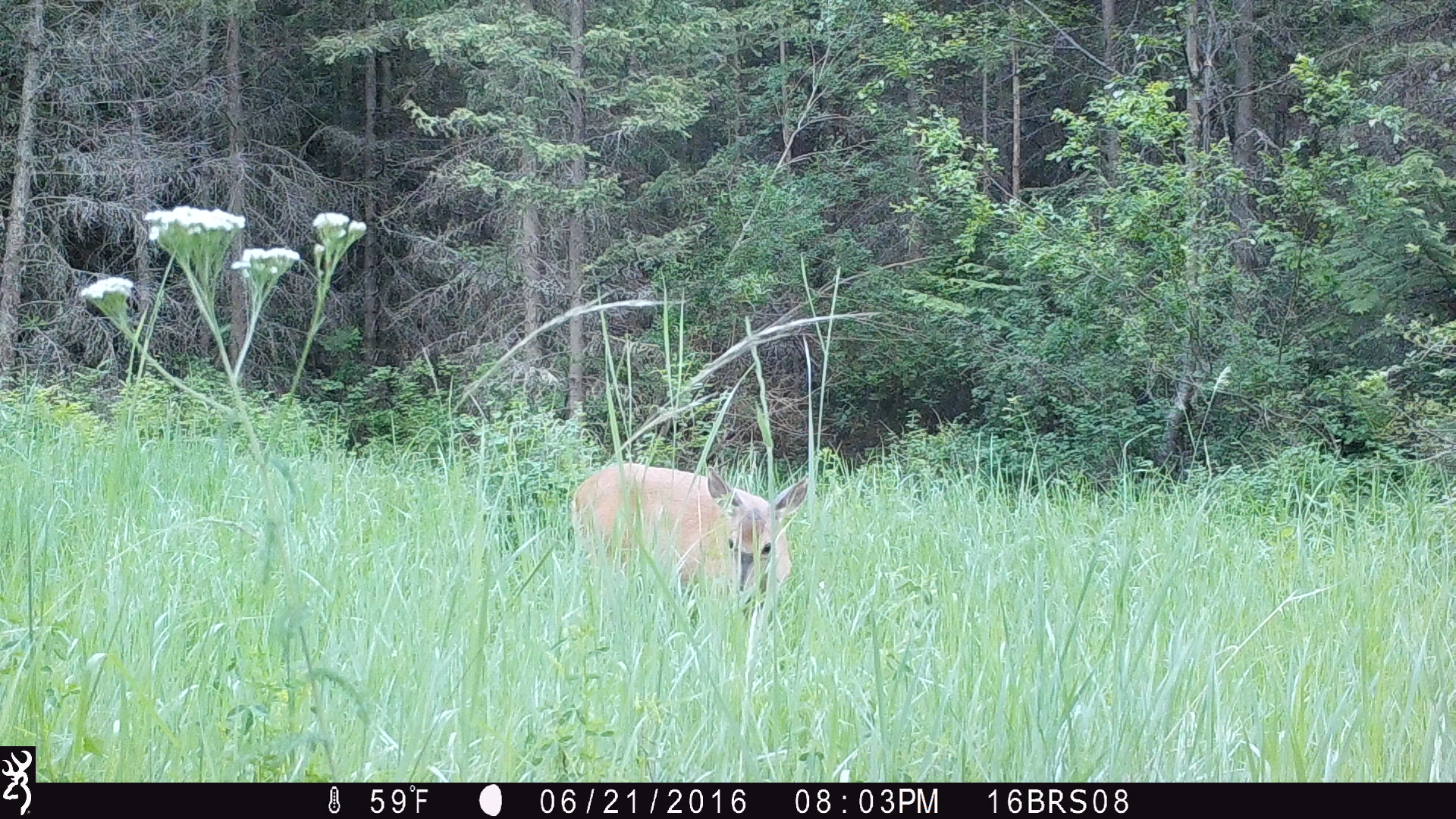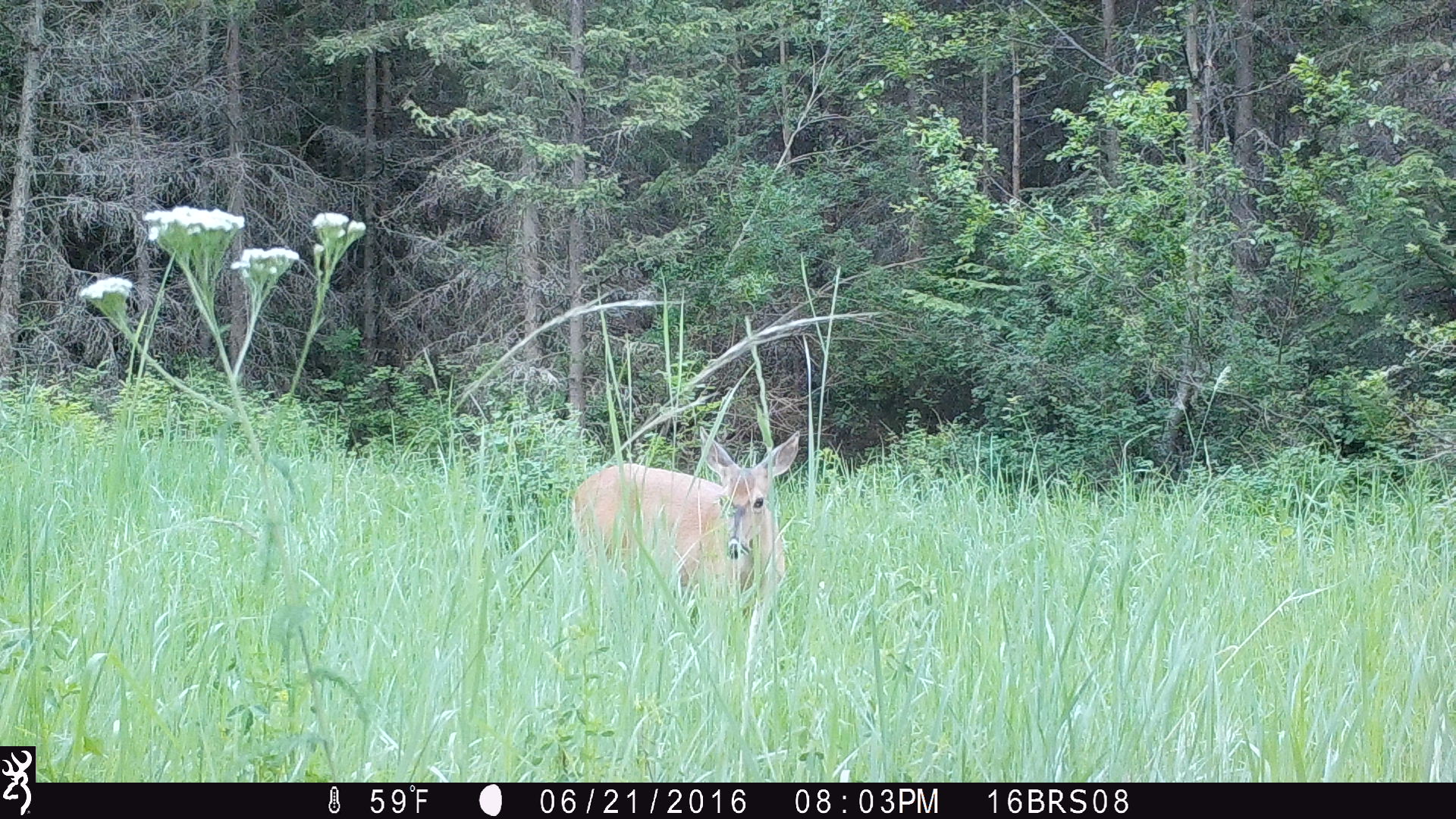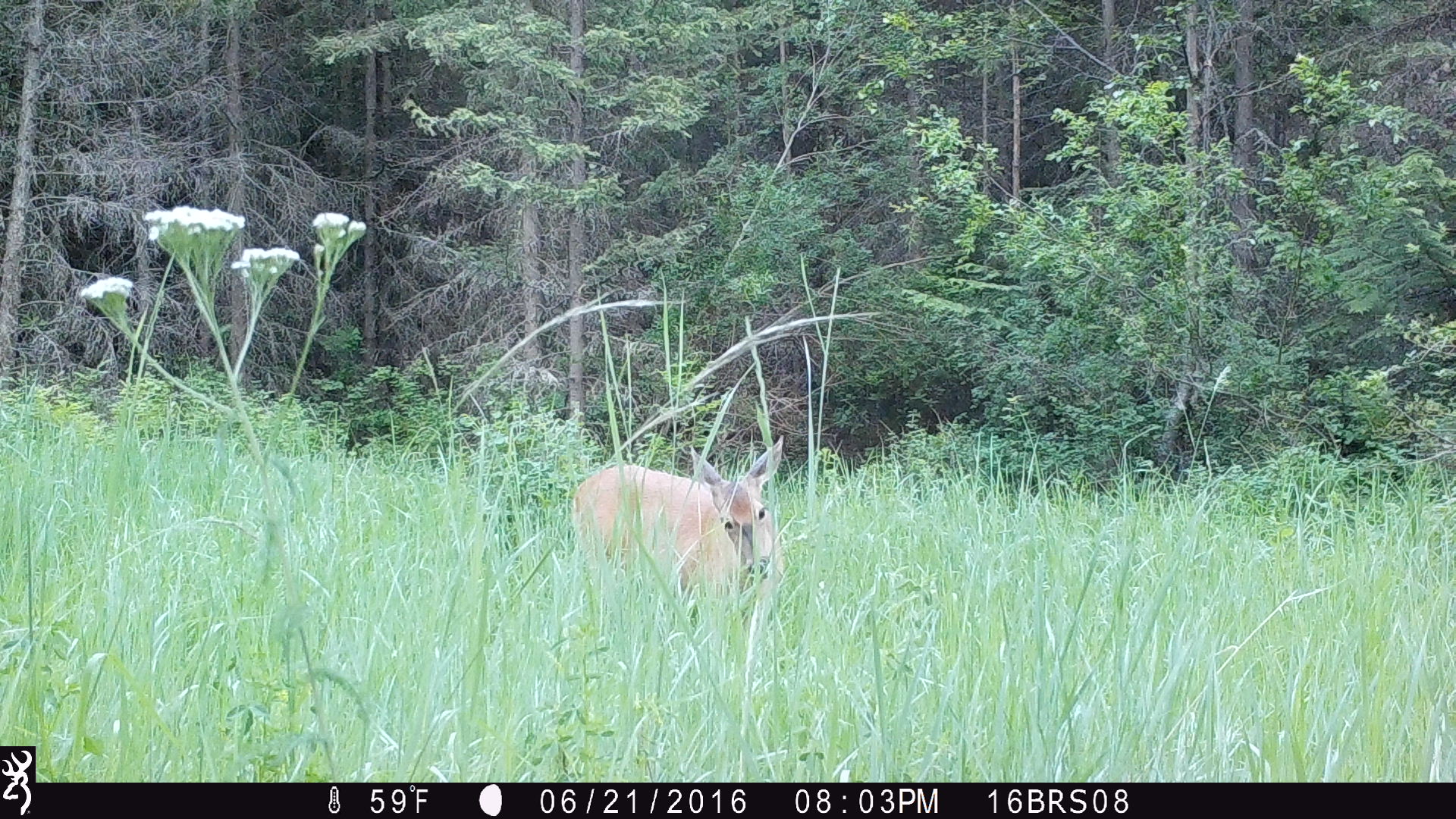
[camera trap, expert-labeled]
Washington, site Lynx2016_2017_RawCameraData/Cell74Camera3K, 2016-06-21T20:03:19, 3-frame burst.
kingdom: Animalia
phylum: Chordata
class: Mammalia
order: Artiodactyla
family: Cervidae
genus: Odocoileus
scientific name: Odocoileus virginianus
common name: white-tailed deer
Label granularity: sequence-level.